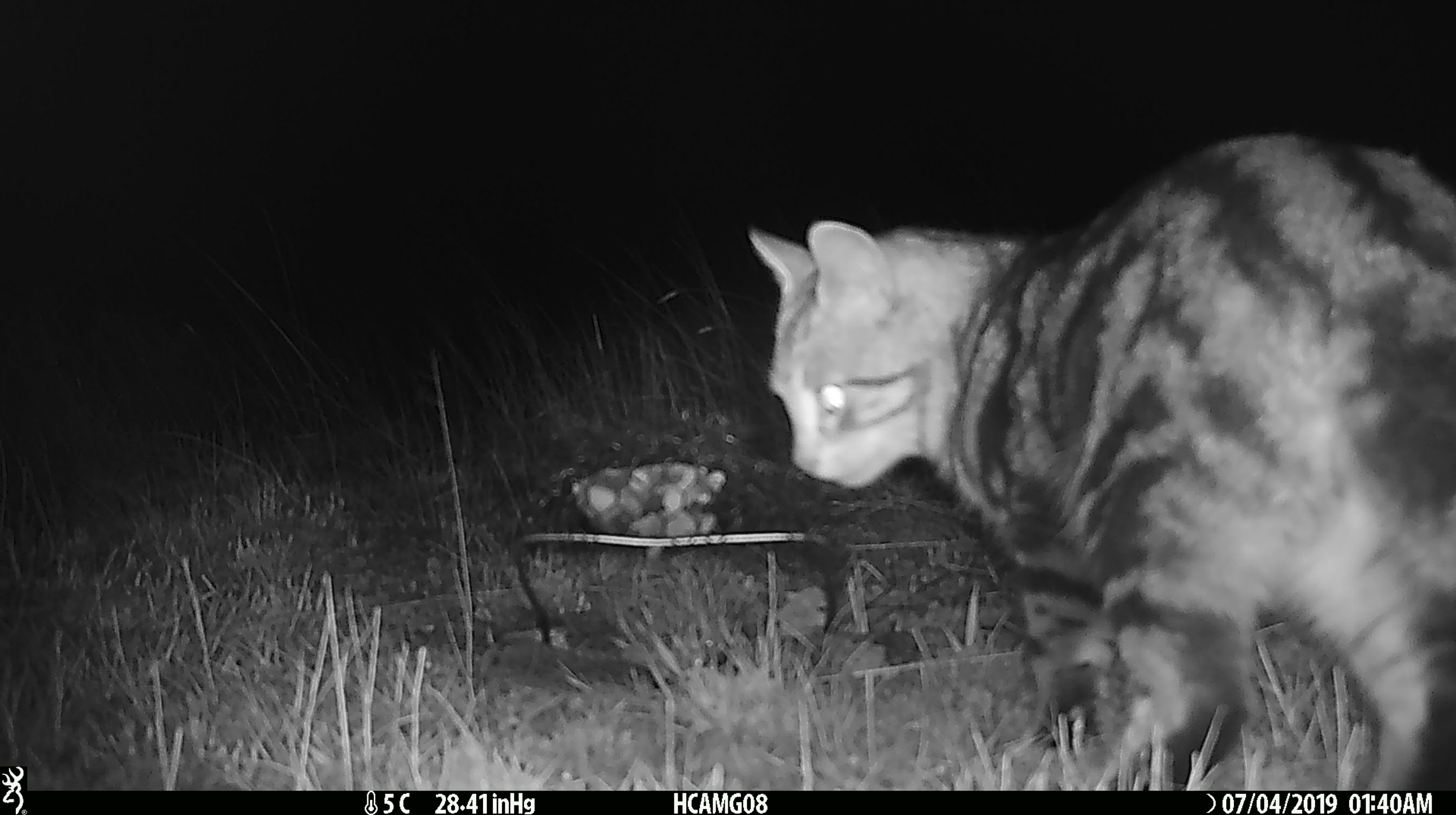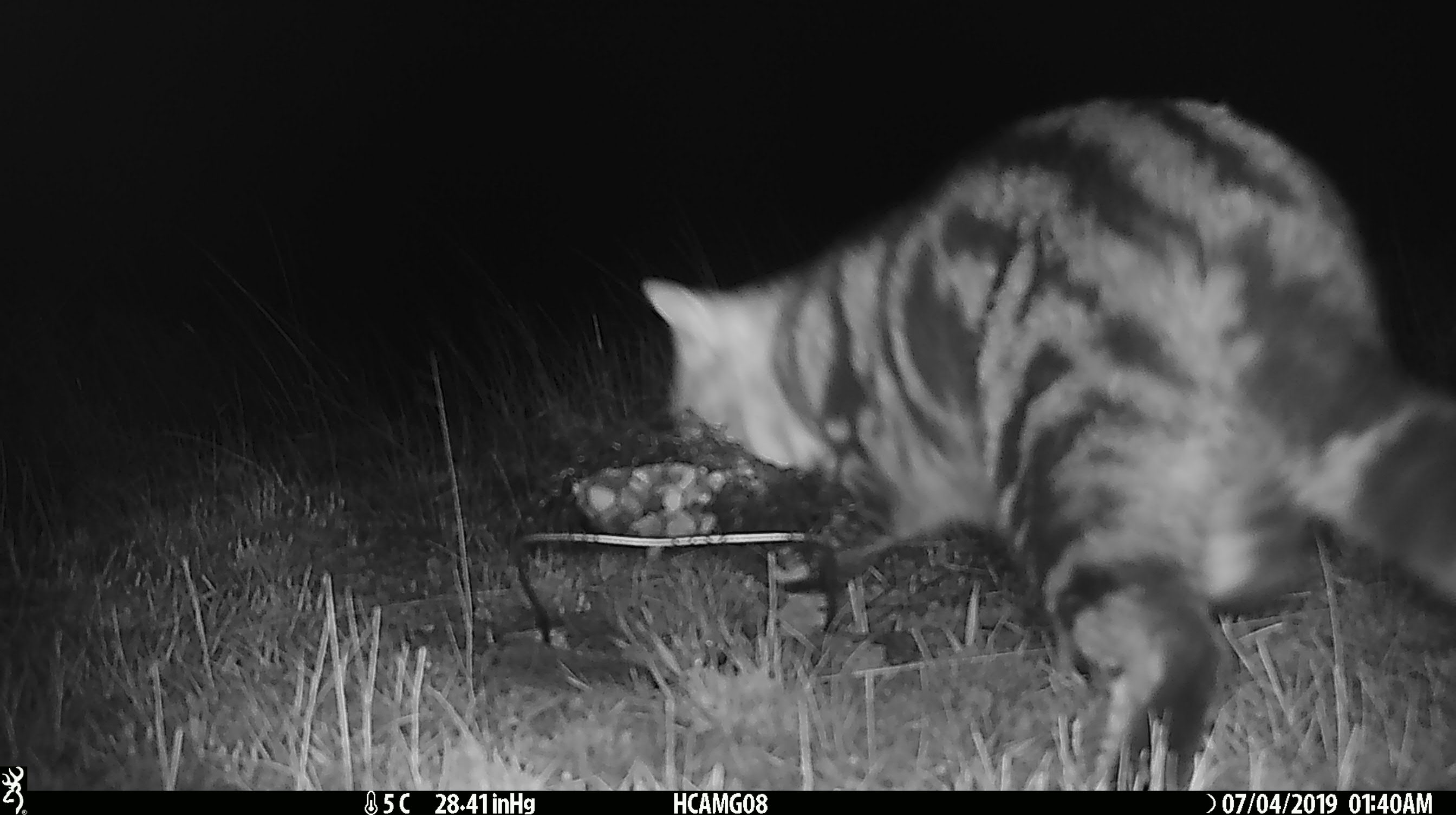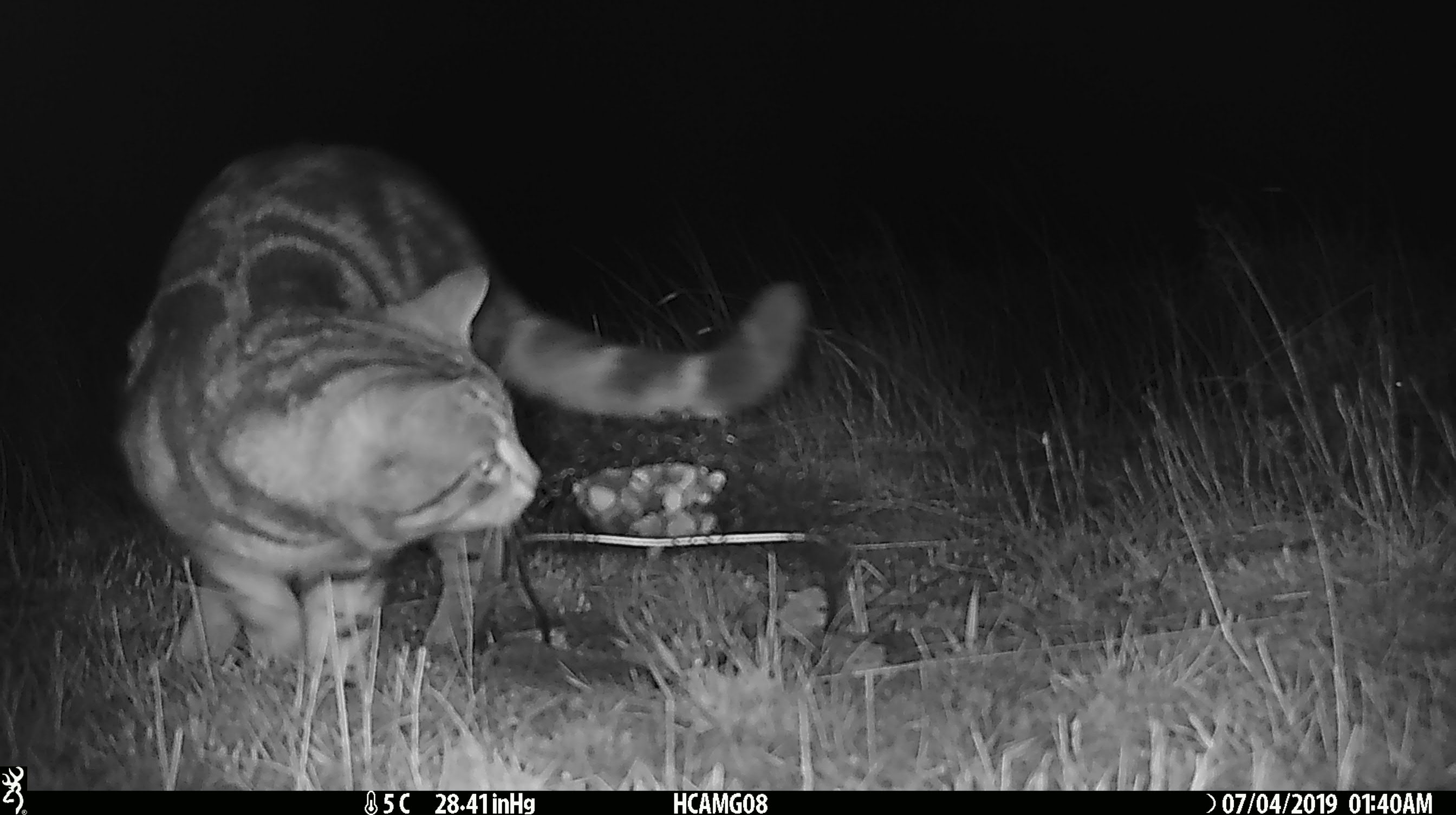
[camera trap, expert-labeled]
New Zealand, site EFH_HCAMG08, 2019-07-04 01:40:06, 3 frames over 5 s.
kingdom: Animalia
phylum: Chordata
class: Mammalia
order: Carnivora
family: Felidae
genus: Felis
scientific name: Felis catus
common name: domestic cat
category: cat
Cat (domestic cat) (Felis catus).